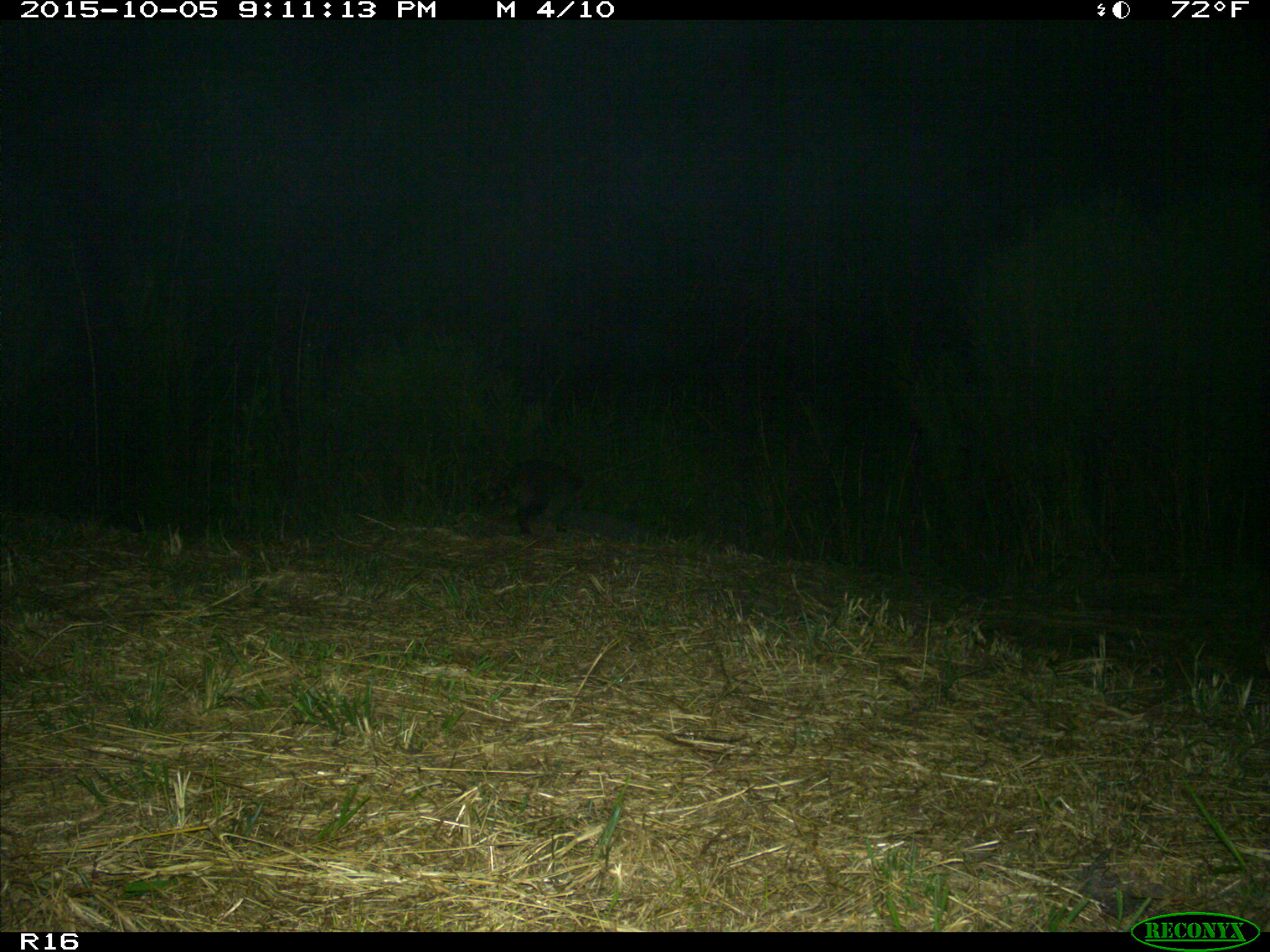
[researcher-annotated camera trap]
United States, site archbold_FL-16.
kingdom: Animalia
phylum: Chordata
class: Mammalia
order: Carnivora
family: Procyonidae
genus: Procyon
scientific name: Procyon lotor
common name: common raccoon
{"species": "Procyon lotor (common raccoon)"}